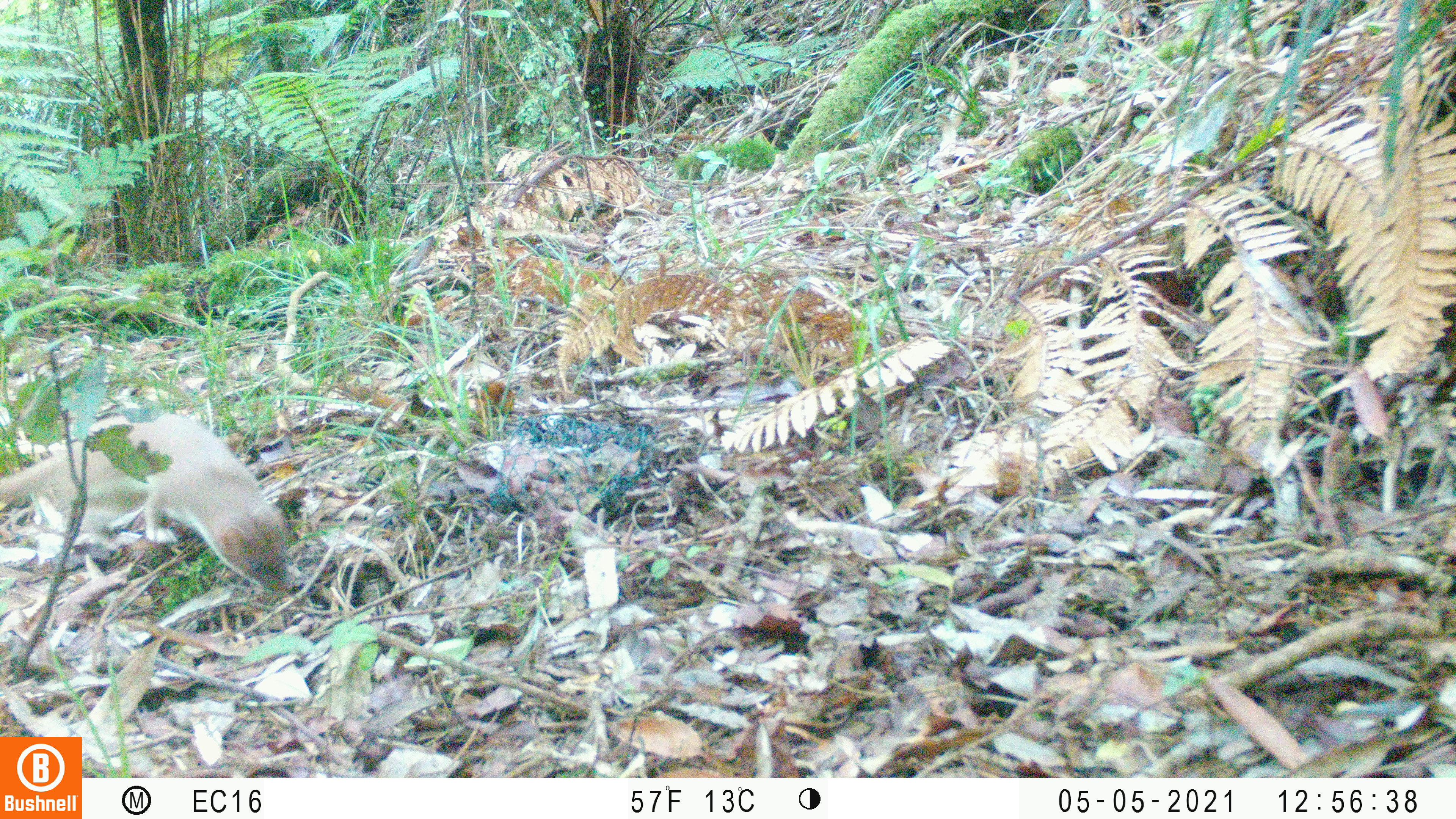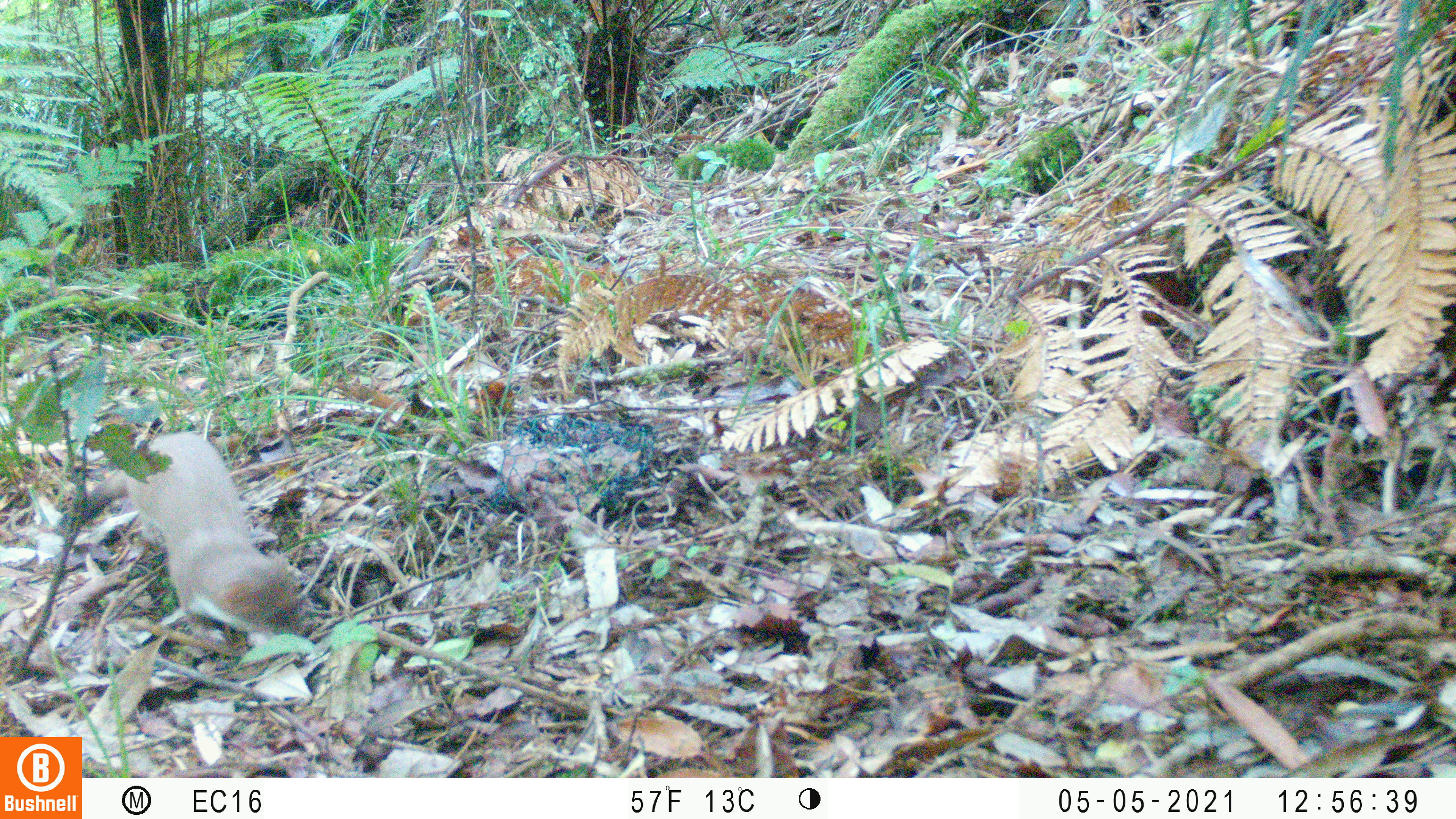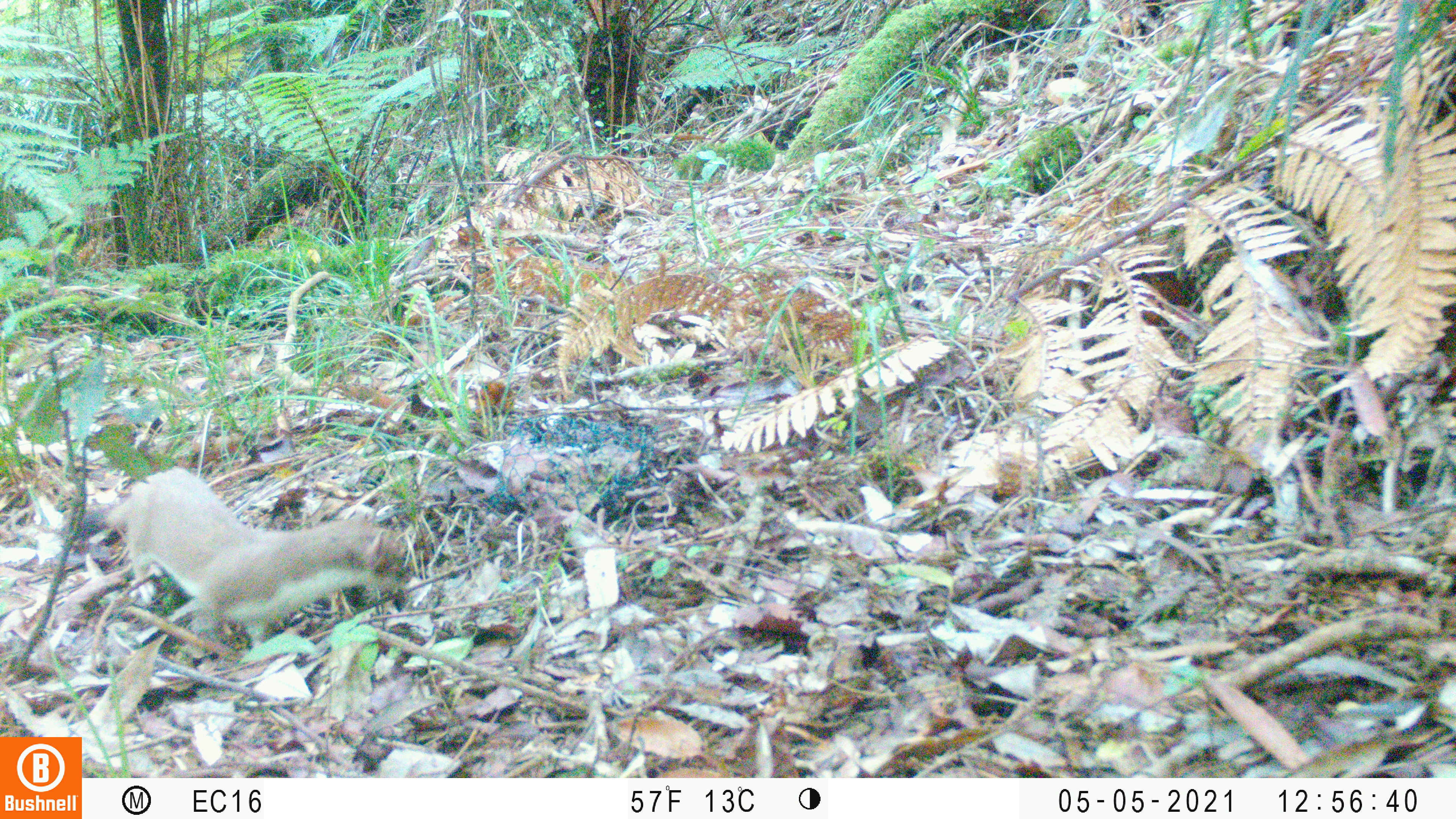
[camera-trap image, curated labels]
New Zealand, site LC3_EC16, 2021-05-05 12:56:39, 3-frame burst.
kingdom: Animalia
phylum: Chordata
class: Mammalia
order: Carnivora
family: Mustelidae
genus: Mustela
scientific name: Mustela erminea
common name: stoat